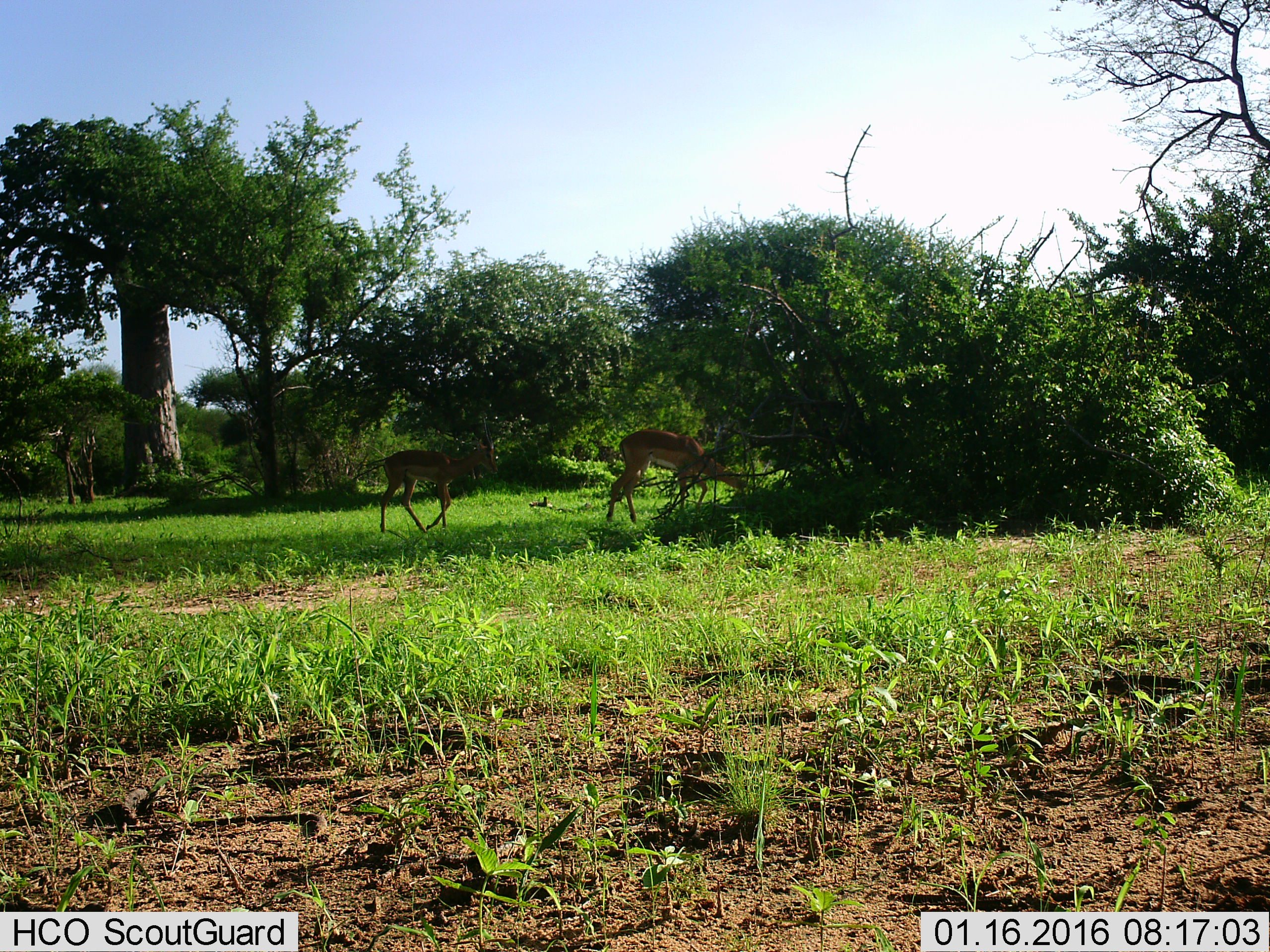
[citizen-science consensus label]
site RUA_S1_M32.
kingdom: Animalia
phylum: Chordata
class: Mammalia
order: Artiodactyla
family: Bovidae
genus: Aepyceros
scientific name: Aepyceros melampus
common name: impala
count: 2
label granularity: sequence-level